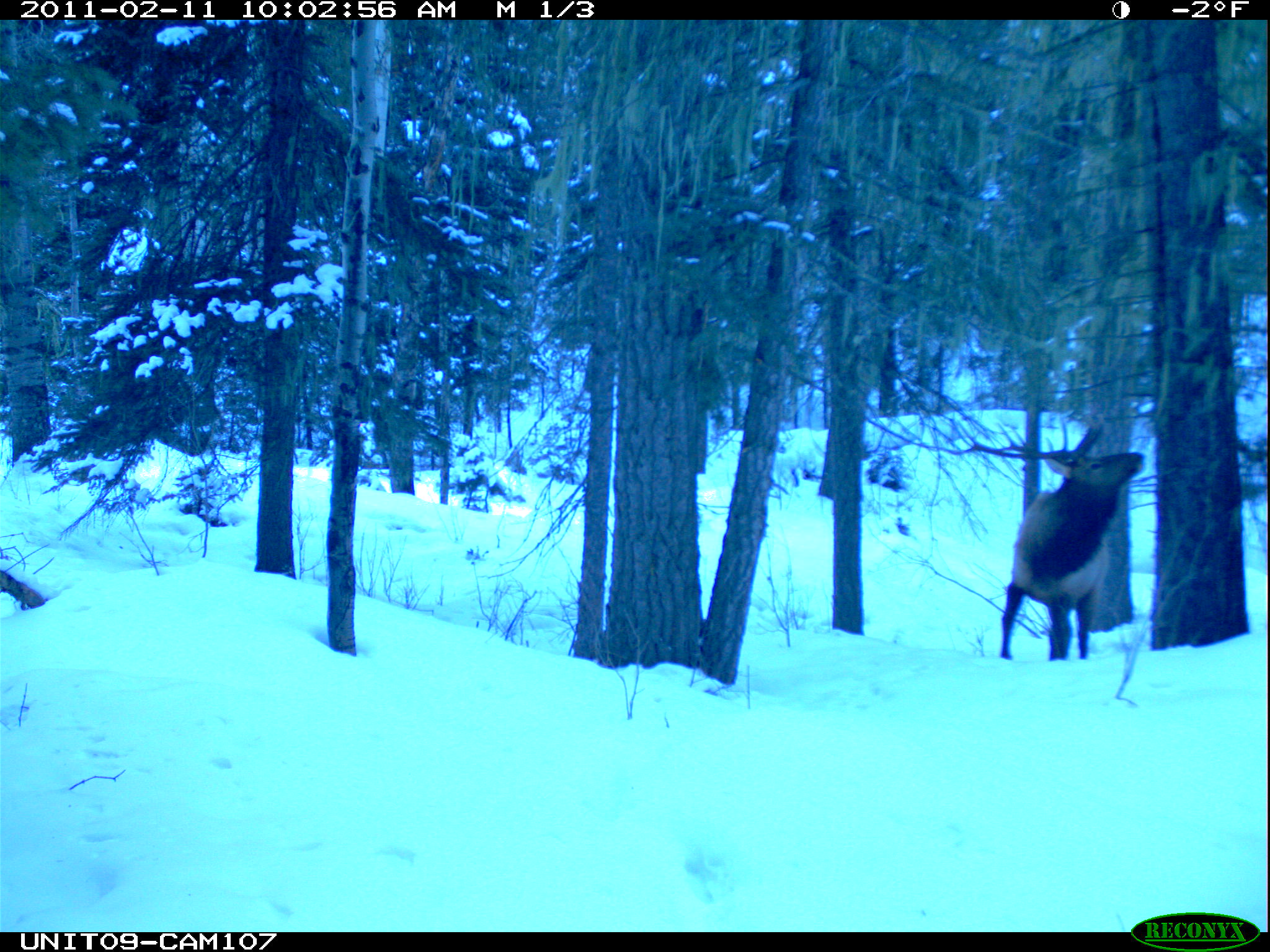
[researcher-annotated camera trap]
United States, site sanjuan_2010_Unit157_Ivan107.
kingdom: Animalia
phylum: Chordata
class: Mammalia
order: Artiodactyla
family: Cervidae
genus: Cervus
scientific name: Cervus elaphus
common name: red deer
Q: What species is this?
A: Cervus elaphus (red deer).